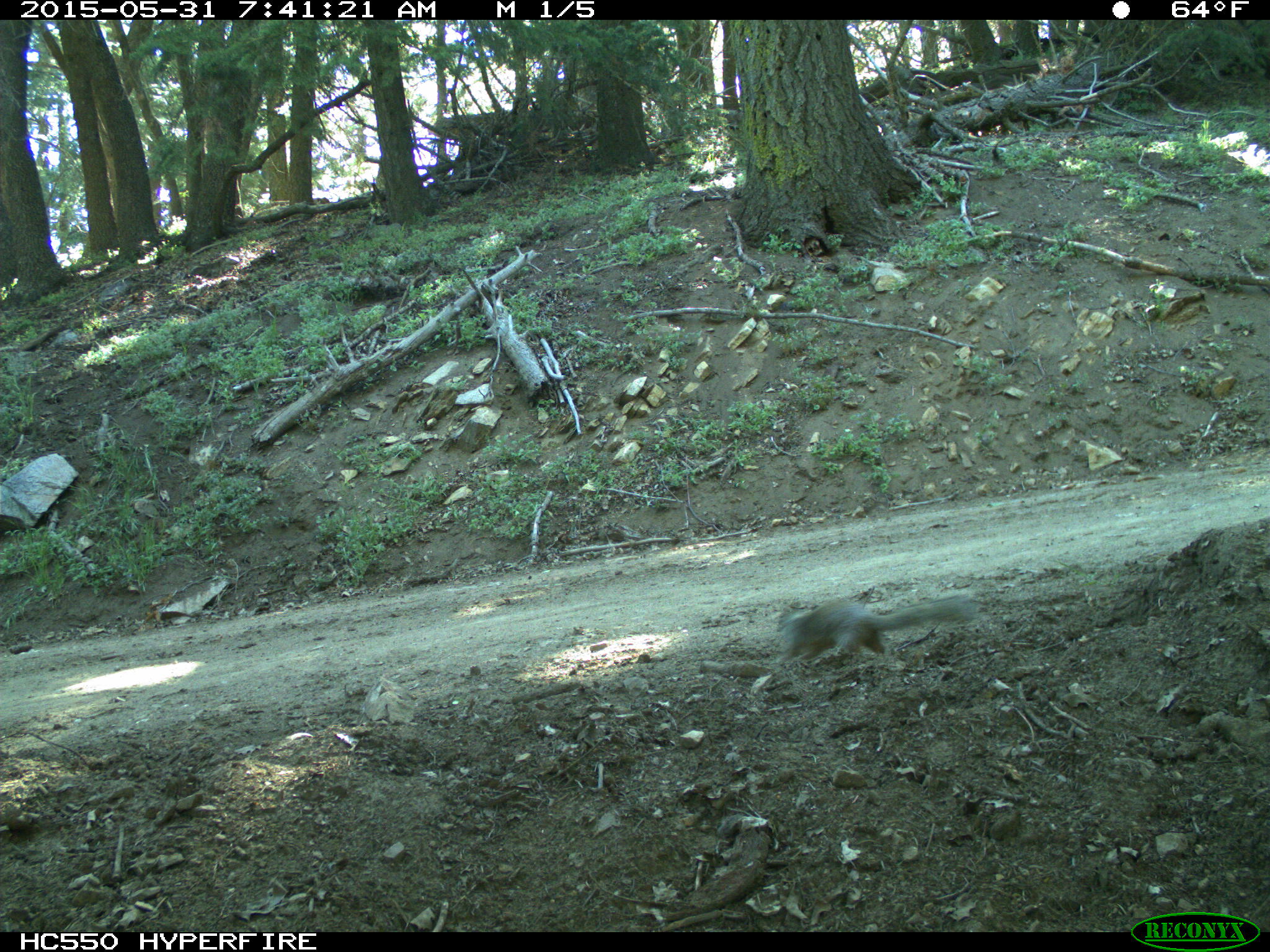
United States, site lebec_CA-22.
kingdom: Animalia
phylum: Chordata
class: Mammalia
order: Rodentia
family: Sciuridae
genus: Otospermophilus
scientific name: Otospermophilus beecheyi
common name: california ground squirrel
Otospermophilus beecheyi (california ground squirrel).